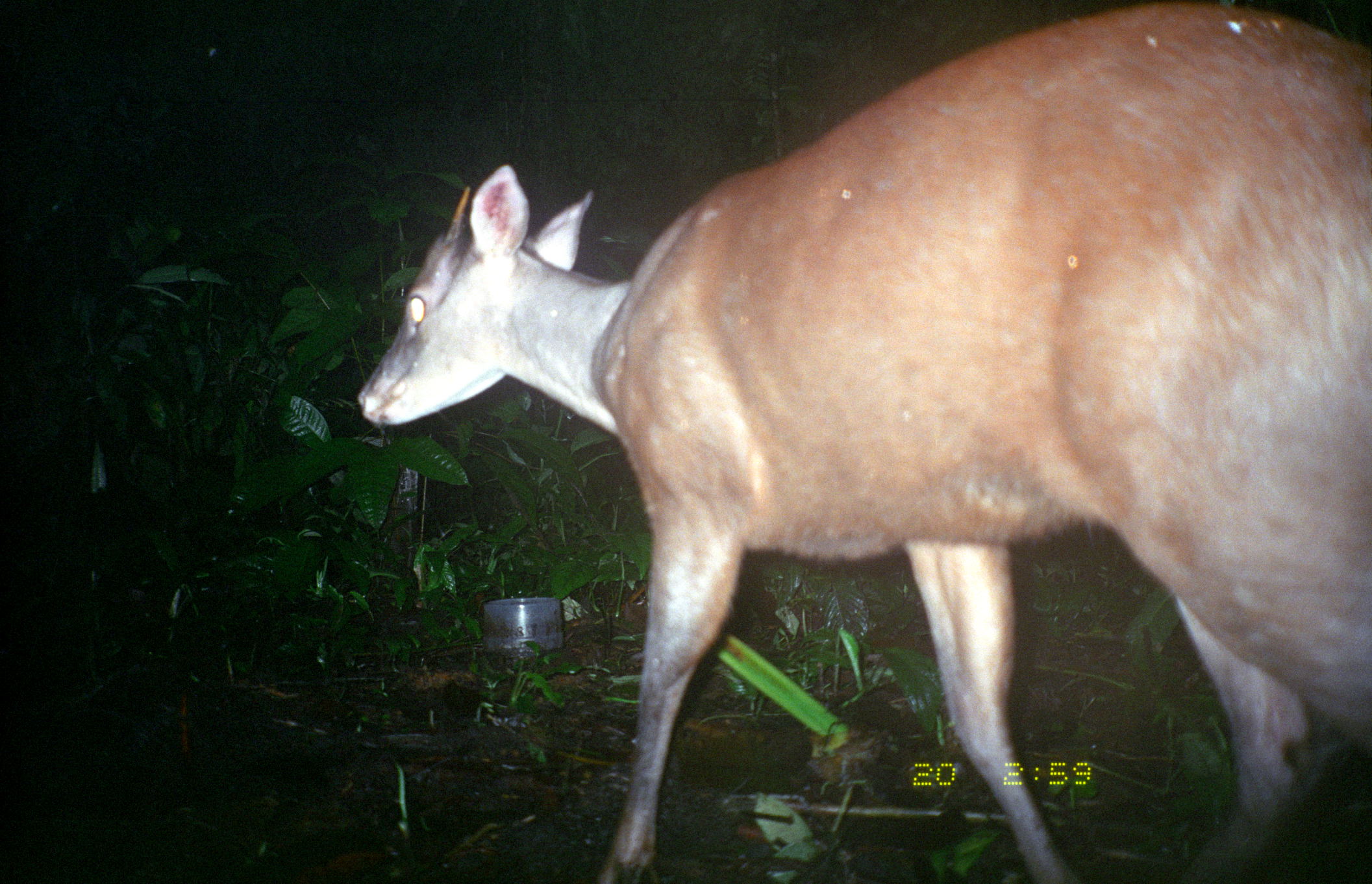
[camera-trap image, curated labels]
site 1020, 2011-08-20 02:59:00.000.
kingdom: Animalia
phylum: Chordata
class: Mammalia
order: Artiodactyla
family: Cervidae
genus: Mazama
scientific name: Mazama americana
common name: red brocket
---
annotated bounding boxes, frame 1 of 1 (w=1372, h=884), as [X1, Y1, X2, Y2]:
mazama americana: [358, 3, 1372, 883]